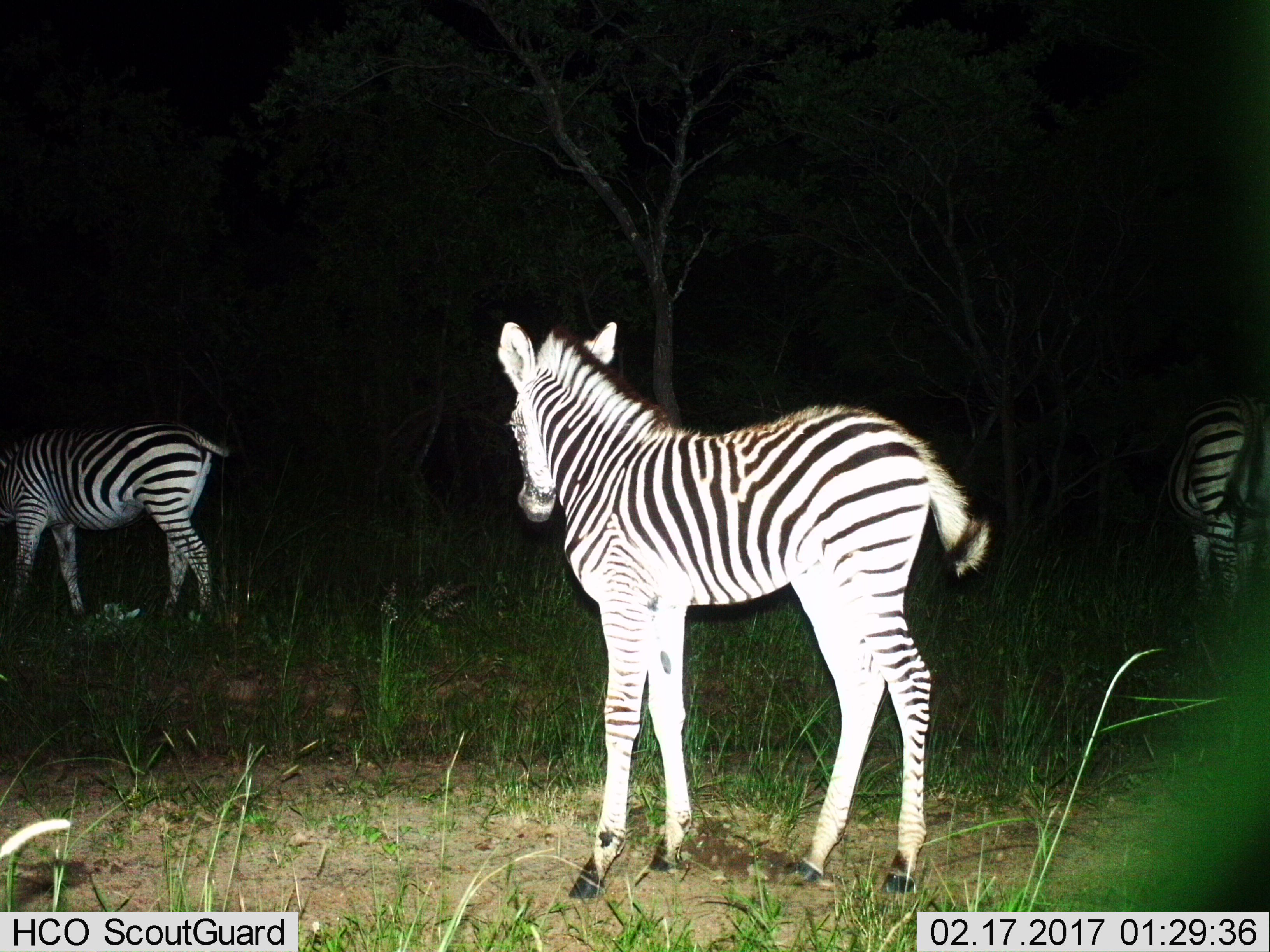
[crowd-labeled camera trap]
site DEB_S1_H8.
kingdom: Animalia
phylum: Chordata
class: Mammalia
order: Perissodactyla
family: Equidae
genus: Equus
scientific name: Equus quagga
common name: plains zebra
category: zebraplains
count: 3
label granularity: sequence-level